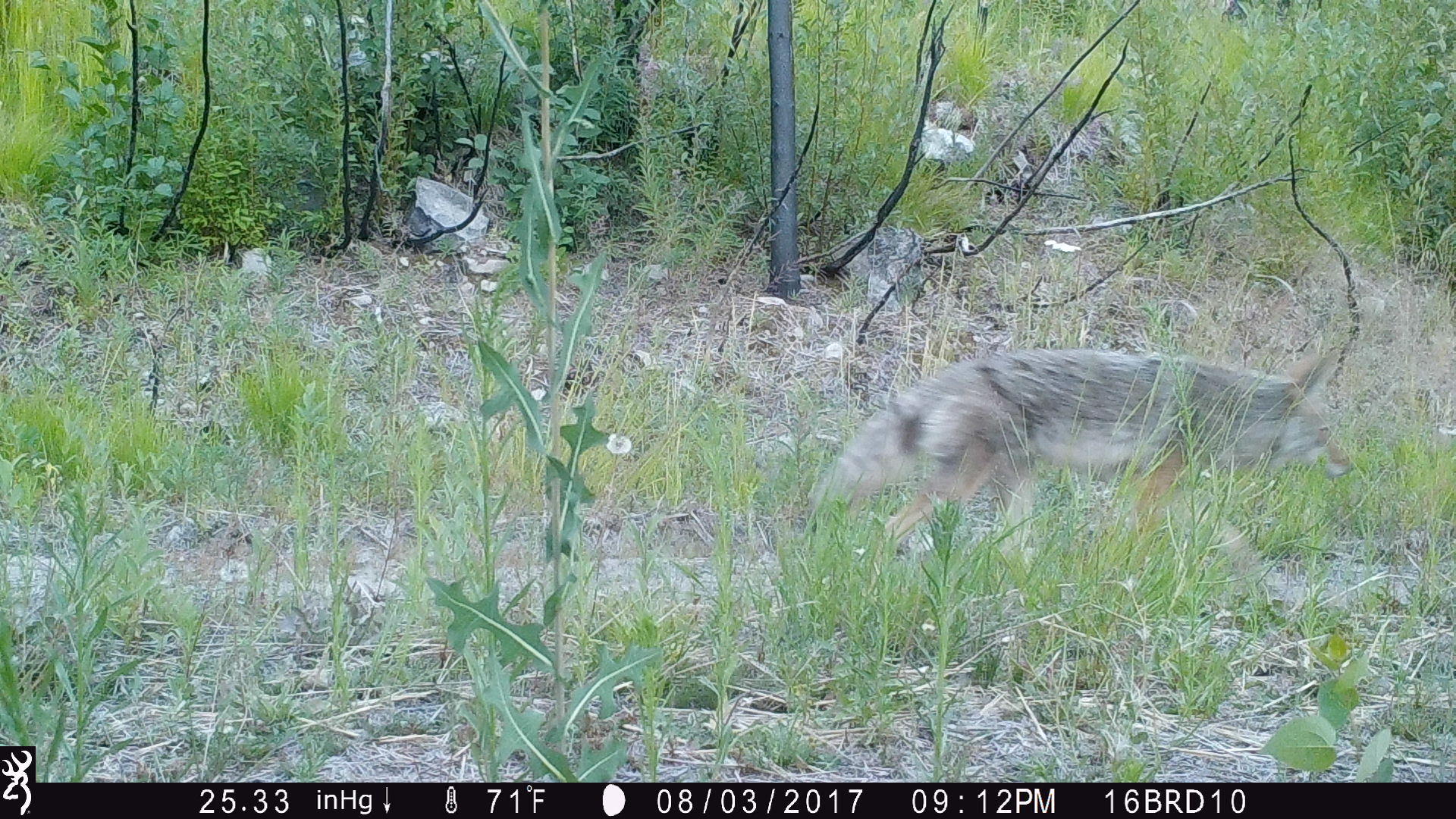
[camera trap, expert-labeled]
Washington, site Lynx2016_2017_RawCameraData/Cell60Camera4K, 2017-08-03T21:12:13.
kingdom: Animalia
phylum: Chordata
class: Mammalia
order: Carnivora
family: Canidae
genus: Canis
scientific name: Canis latrans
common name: coyote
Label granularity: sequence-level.